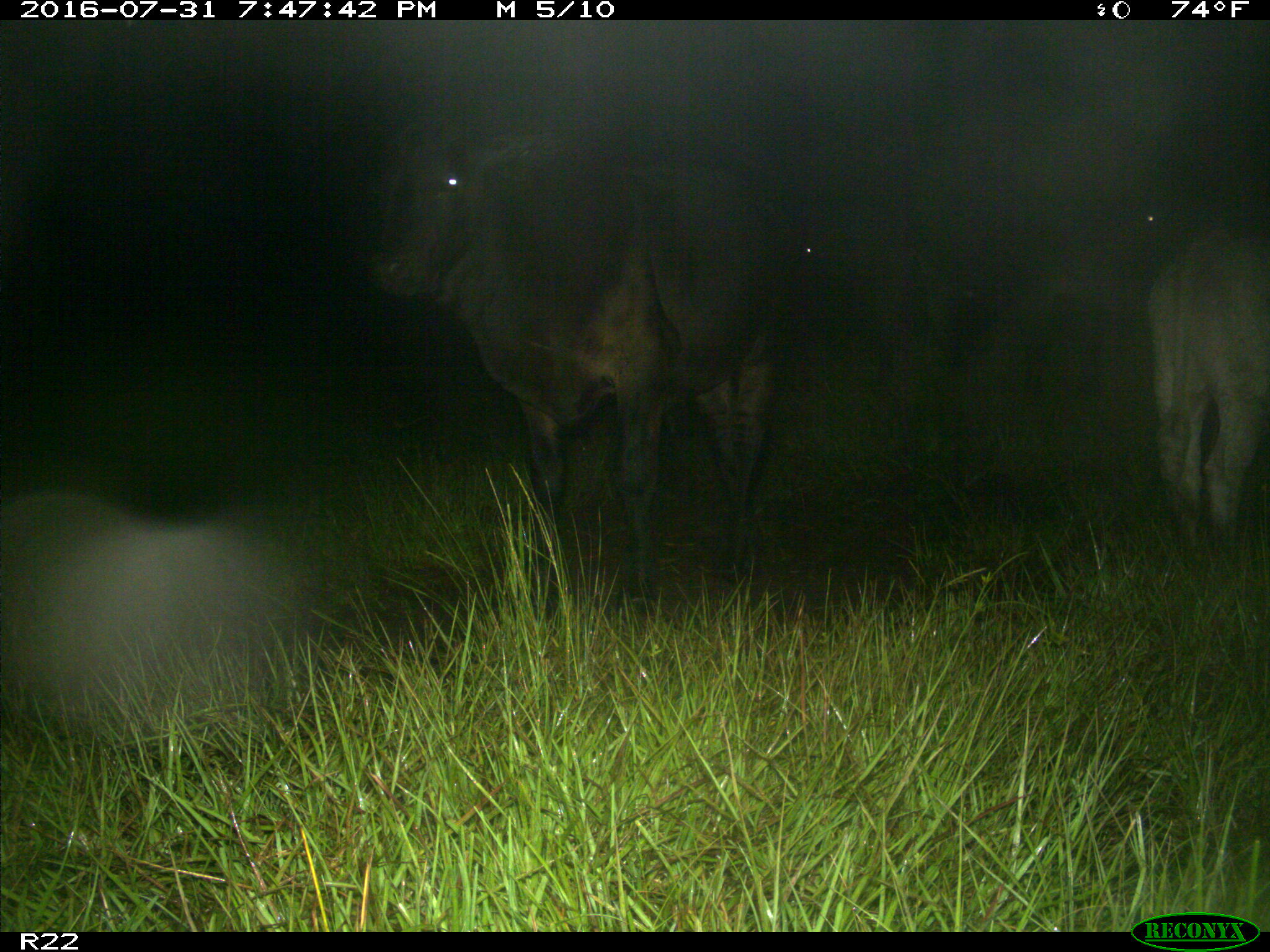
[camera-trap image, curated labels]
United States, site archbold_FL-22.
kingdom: Animalia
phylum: Chordata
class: Mammalia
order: Artiodactyla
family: Bovidae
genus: Bos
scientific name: Bos taurus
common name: domestic cow